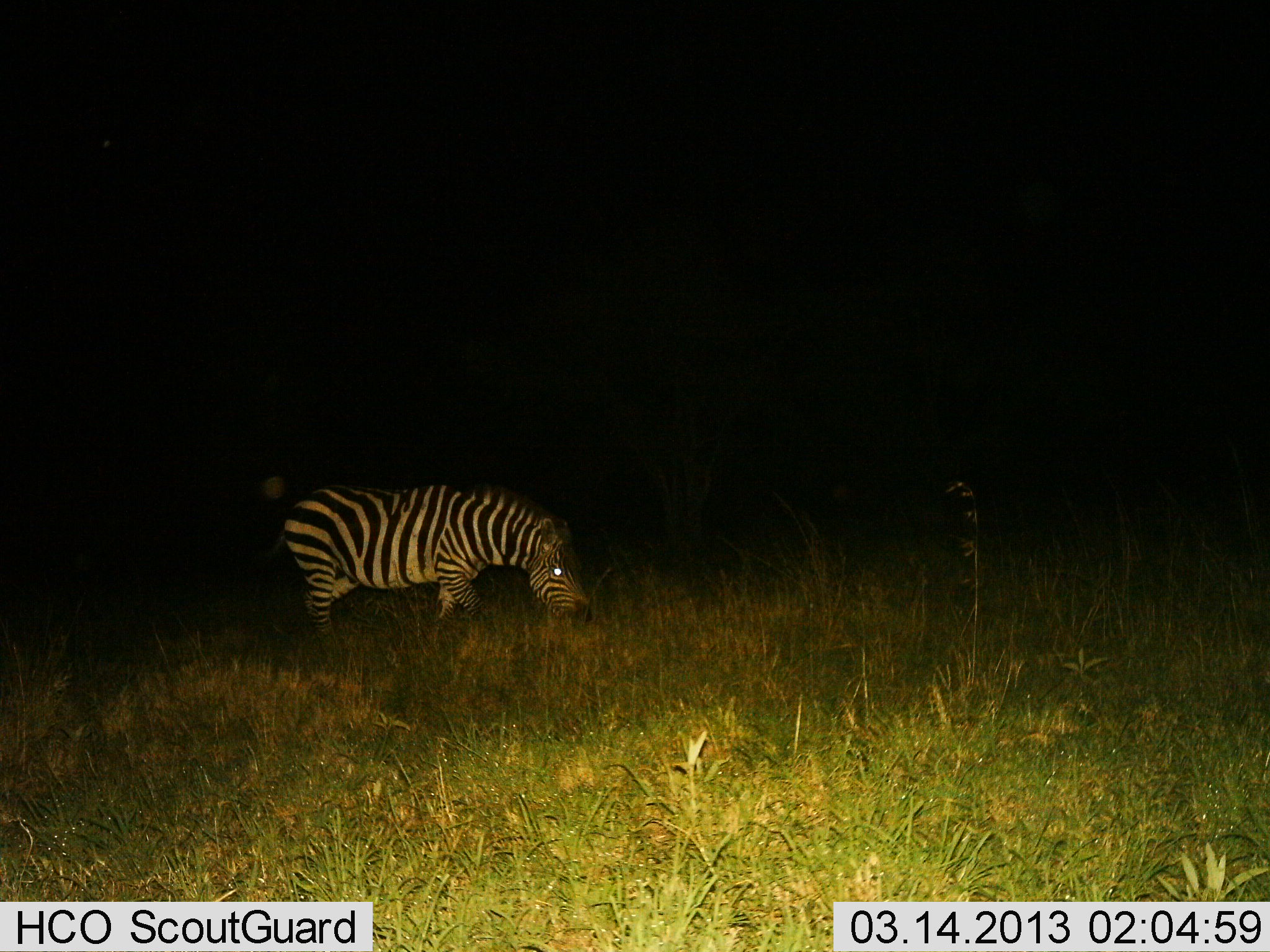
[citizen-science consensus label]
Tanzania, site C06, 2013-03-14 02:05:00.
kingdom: Animalia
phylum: Chordata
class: Mammalia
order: Perissodactyla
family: Equidae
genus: Equus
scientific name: Equus quagga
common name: plains zebra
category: zebra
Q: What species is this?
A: Zebra (plains zebra) (Equus quagga).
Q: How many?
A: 1.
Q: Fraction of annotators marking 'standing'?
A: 52%.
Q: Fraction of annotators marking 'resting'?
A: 0%.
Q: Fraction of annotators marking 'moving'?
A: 14%.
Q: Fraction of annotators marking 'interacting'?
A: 0%.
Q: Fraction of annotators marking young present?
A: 0%.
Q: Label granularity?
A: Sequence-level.